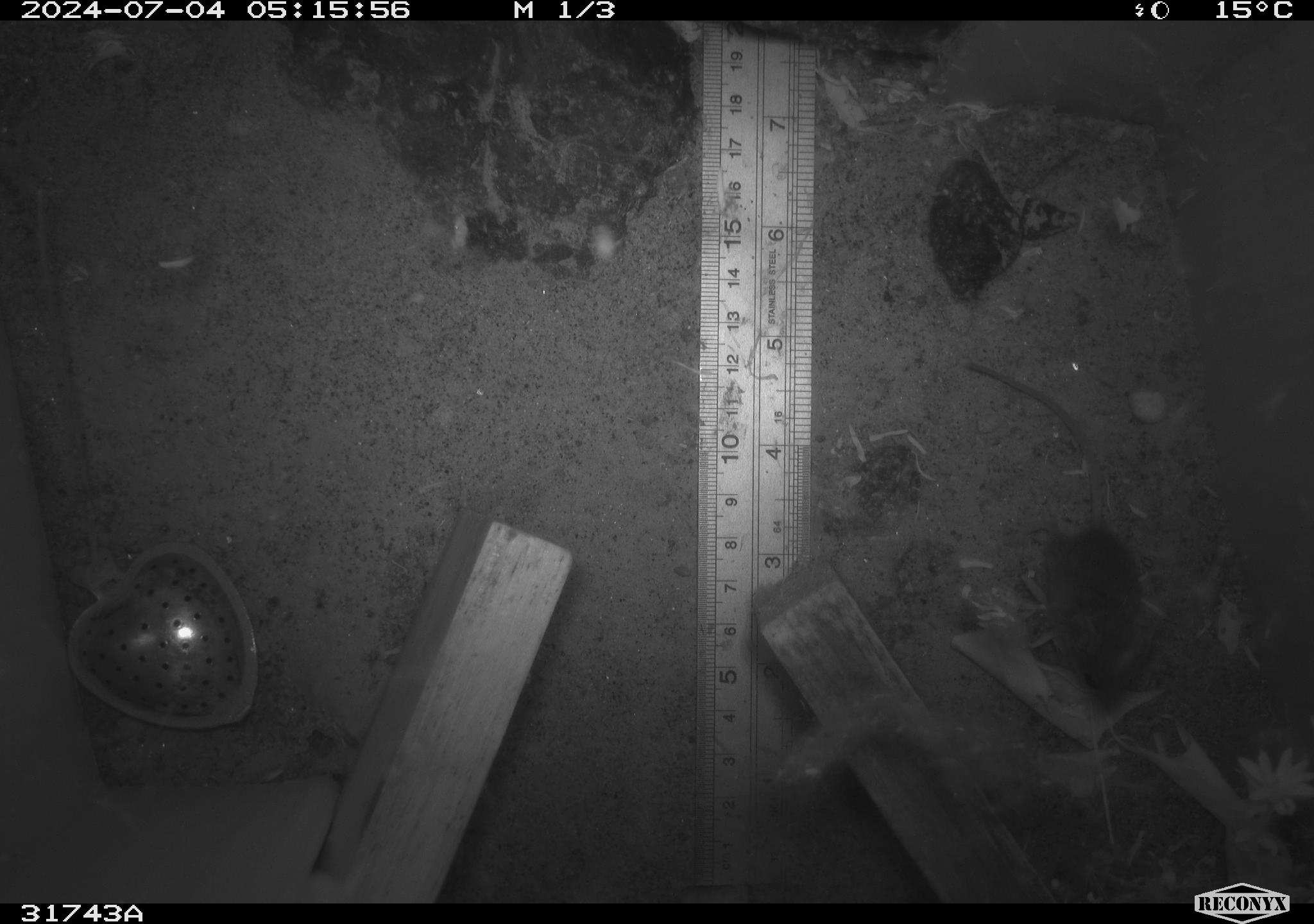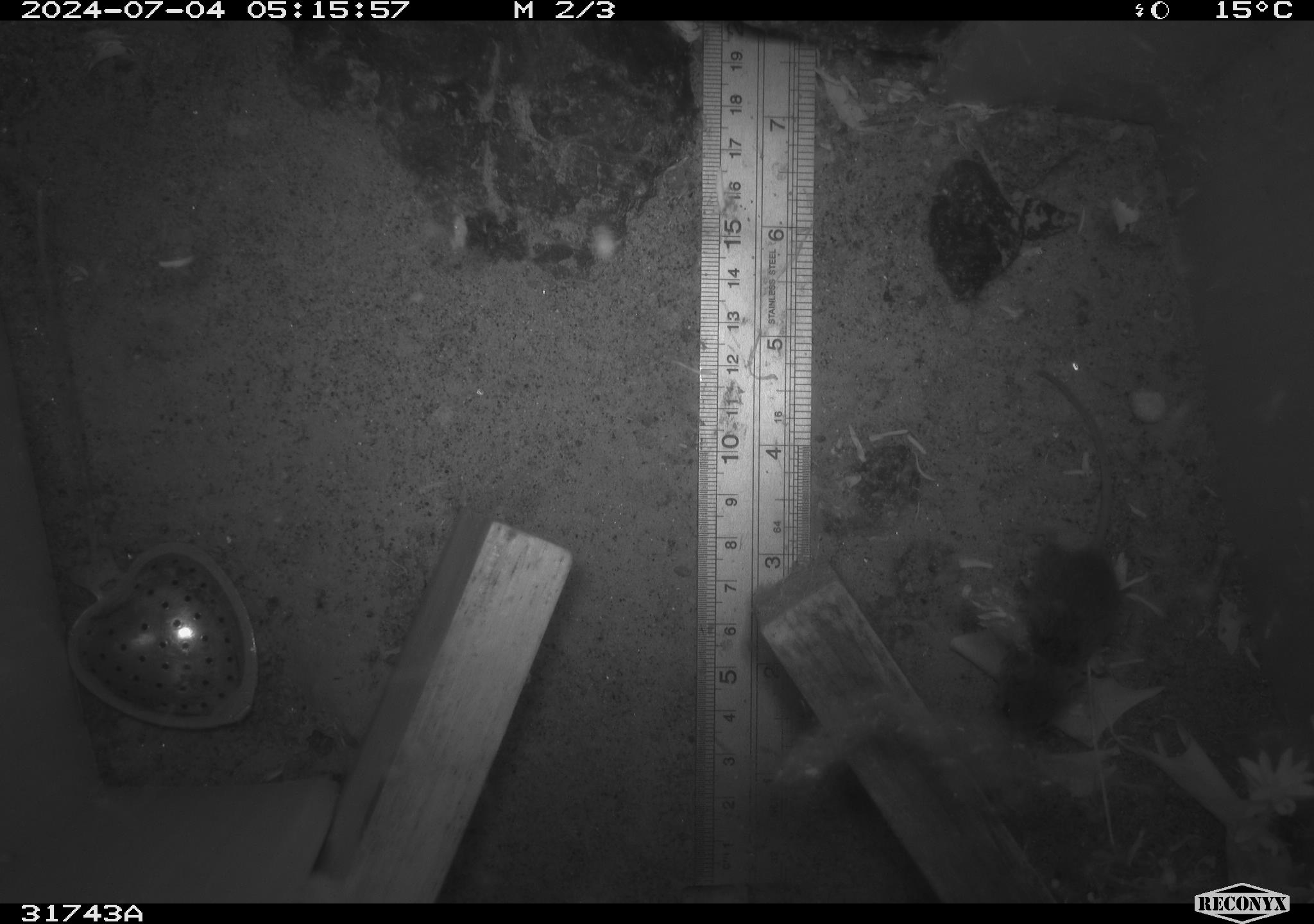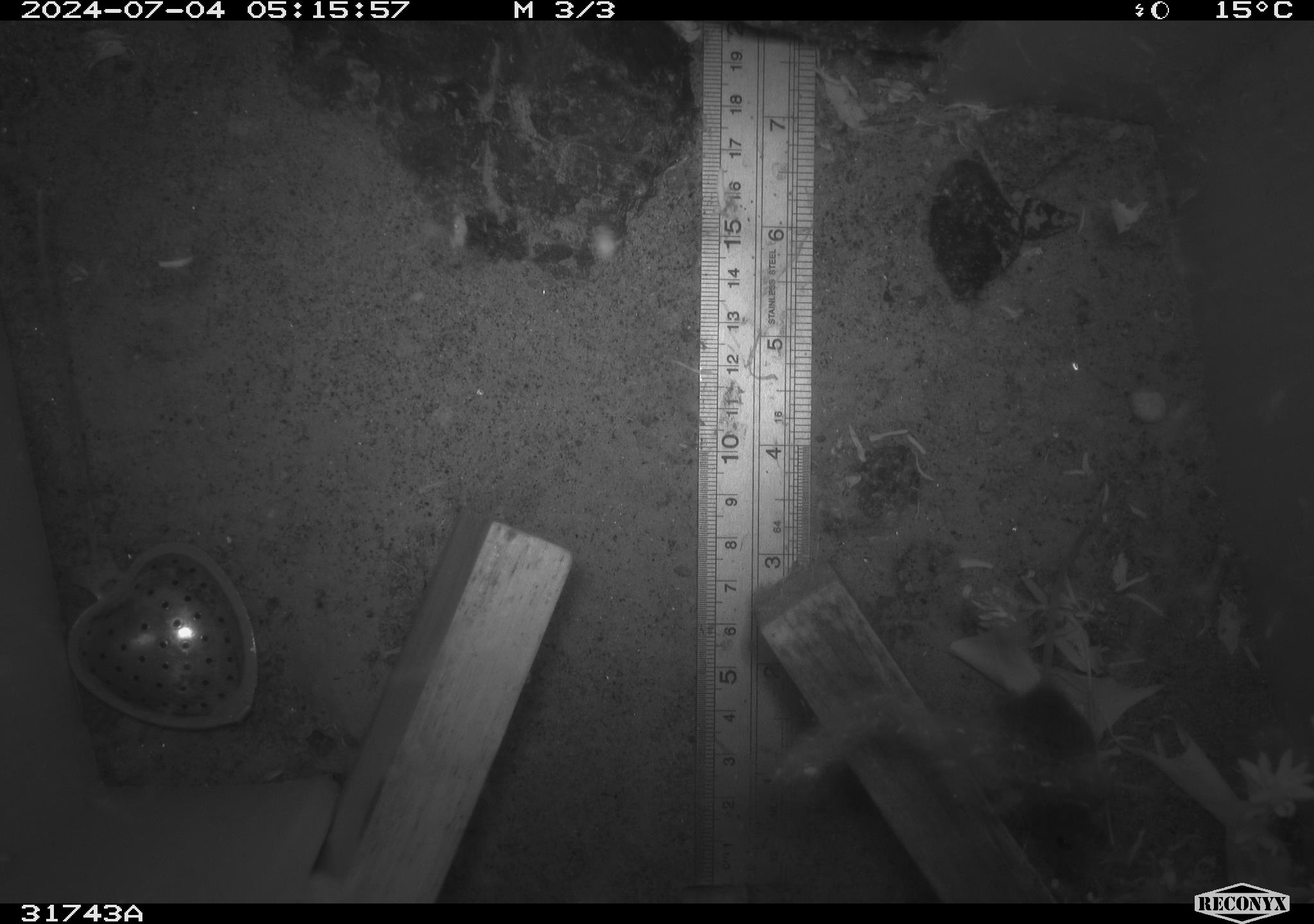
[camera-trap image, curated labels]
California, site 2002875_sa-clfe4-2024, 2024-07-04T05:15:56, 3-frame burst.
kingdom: Animalia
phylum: Chordata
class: Mammalia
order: Rodentia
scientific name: Rodentia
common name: mouse species